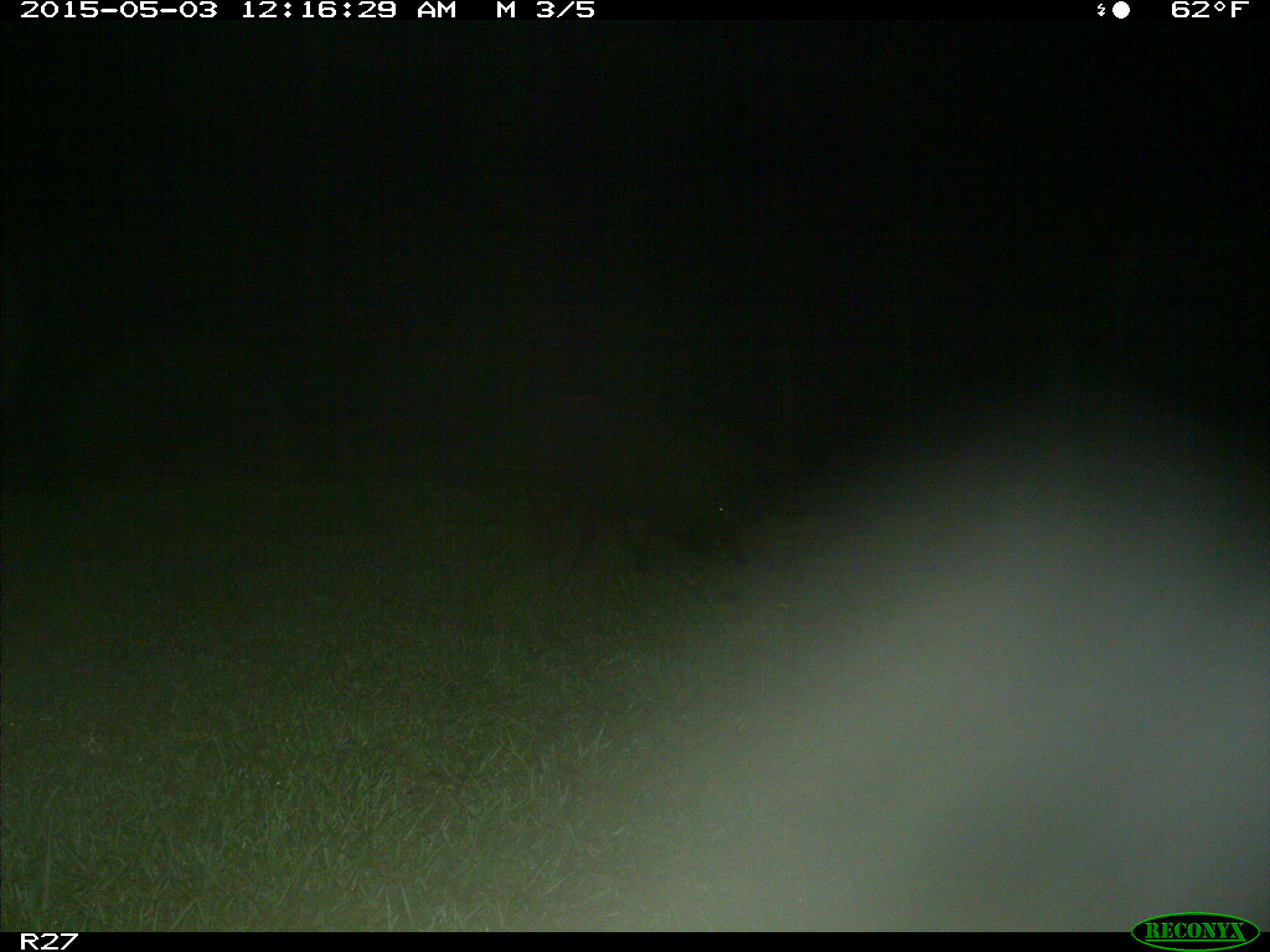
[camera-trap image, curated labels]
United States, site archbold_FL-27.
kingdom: Animalia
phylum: Chordata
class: Mammalia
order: Artiodactyla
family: Suidae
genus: Sus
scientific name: Sus scrofa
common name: wild boar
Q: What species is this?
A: Sus scrofa (wild boar).